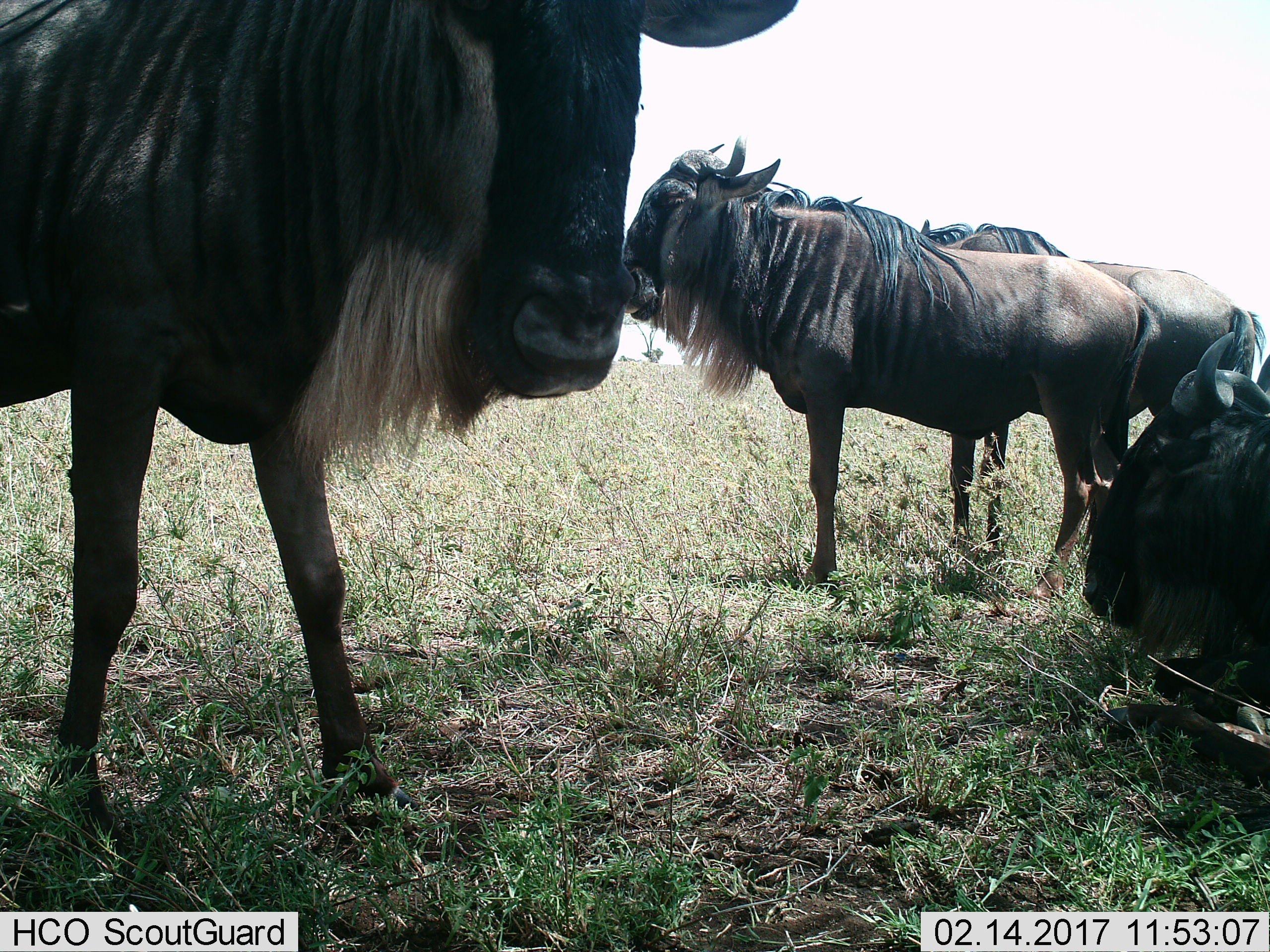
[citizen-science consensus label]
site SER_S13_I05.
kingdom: Animalia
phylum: Chordata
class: Mammalia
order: Artiodactyla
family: Bovidae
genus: Connochaetes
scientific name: Connochaetes taurinus taurinus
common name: blue wildebeest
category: wildebeestblue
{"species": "wildebeestblue (blue wildebeest) (Connochaetes taurinus taurinus)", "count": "4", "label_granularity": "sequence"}